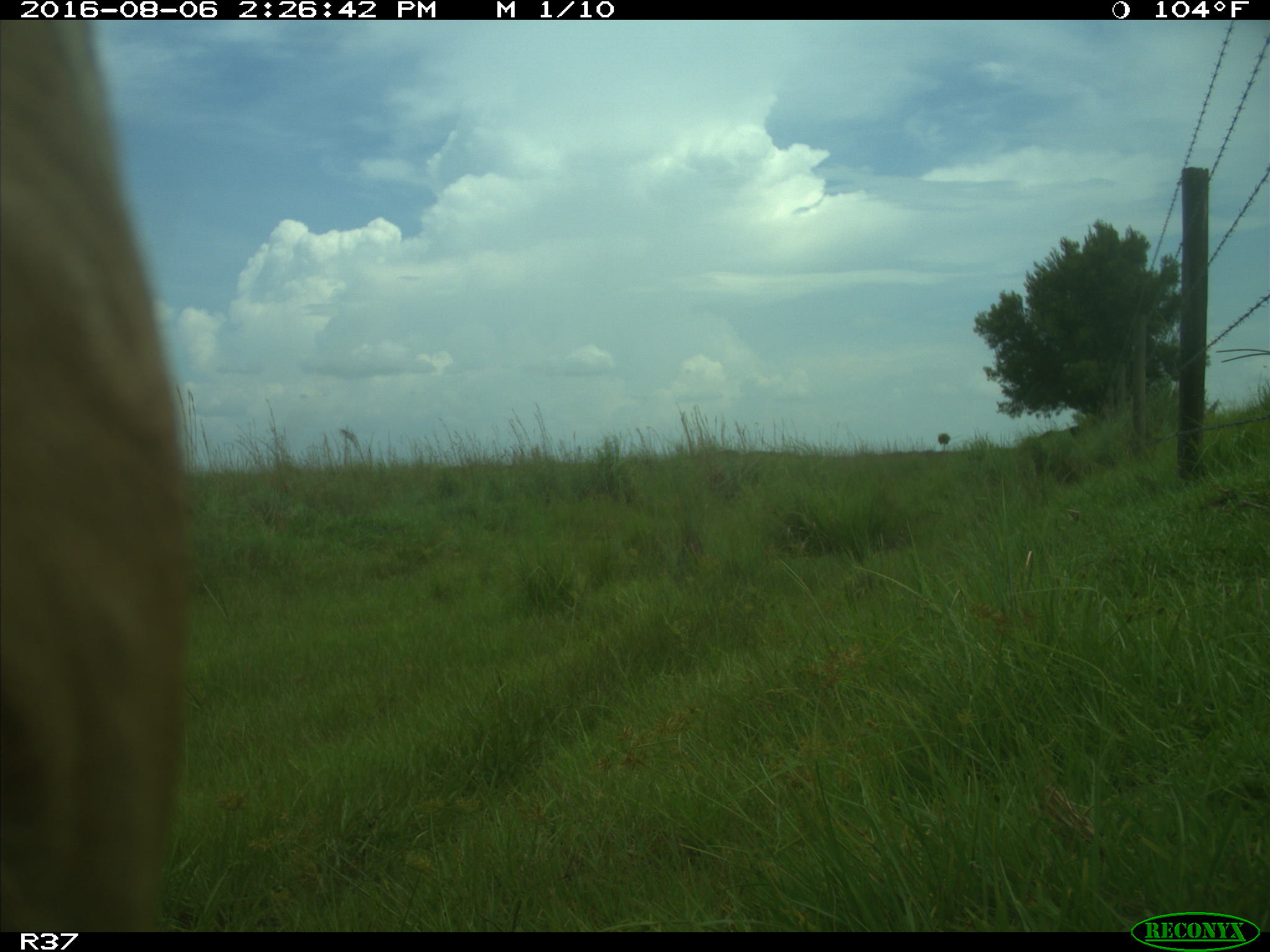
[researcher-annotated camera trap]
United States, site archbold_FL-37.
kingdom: Animalia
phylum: Chordata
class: Mammalia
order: Artiodactyla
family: Bovidae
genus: Bos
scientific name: Bos taurus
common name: domestic cow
Bos taurus (domestic cow).